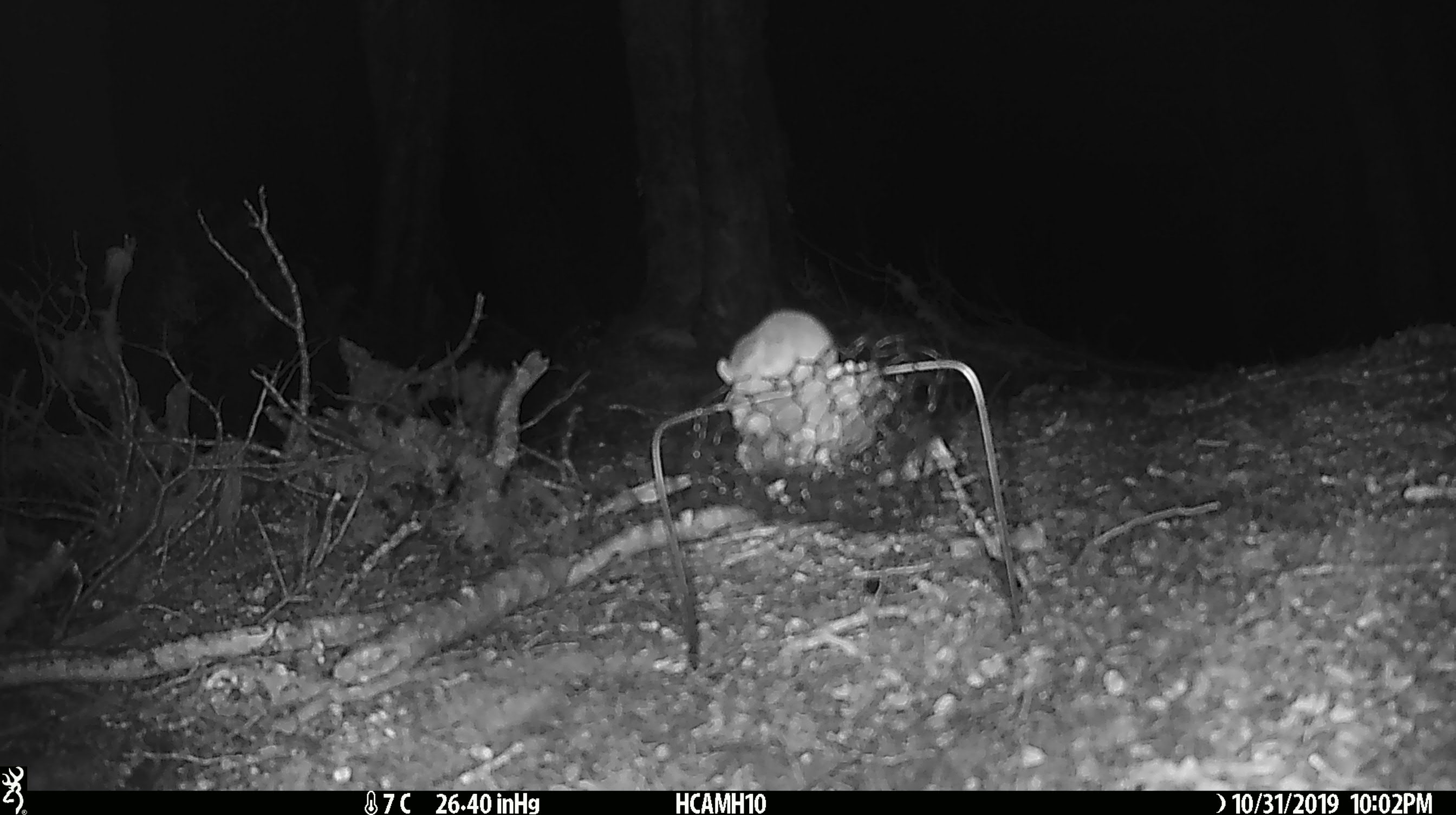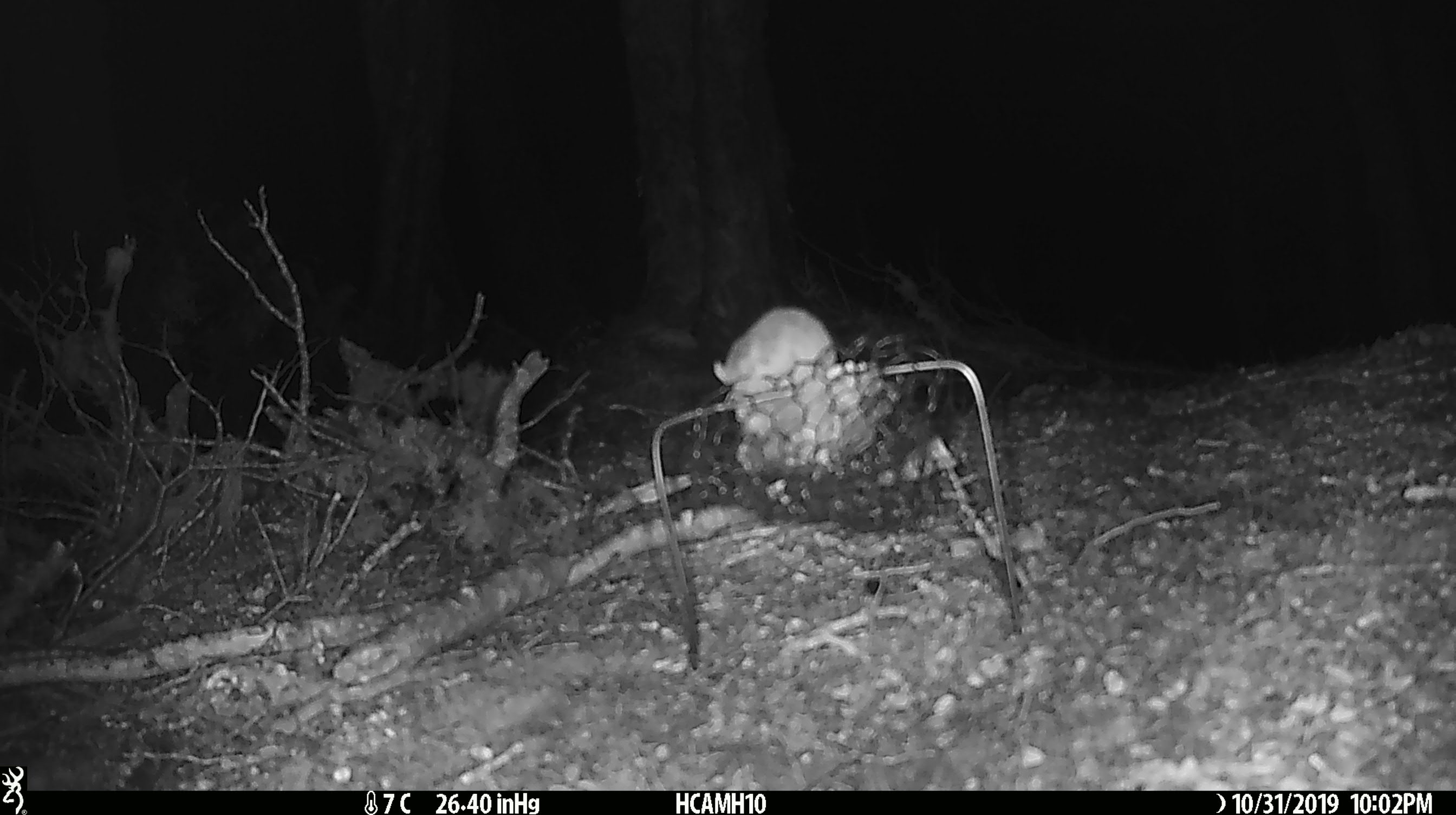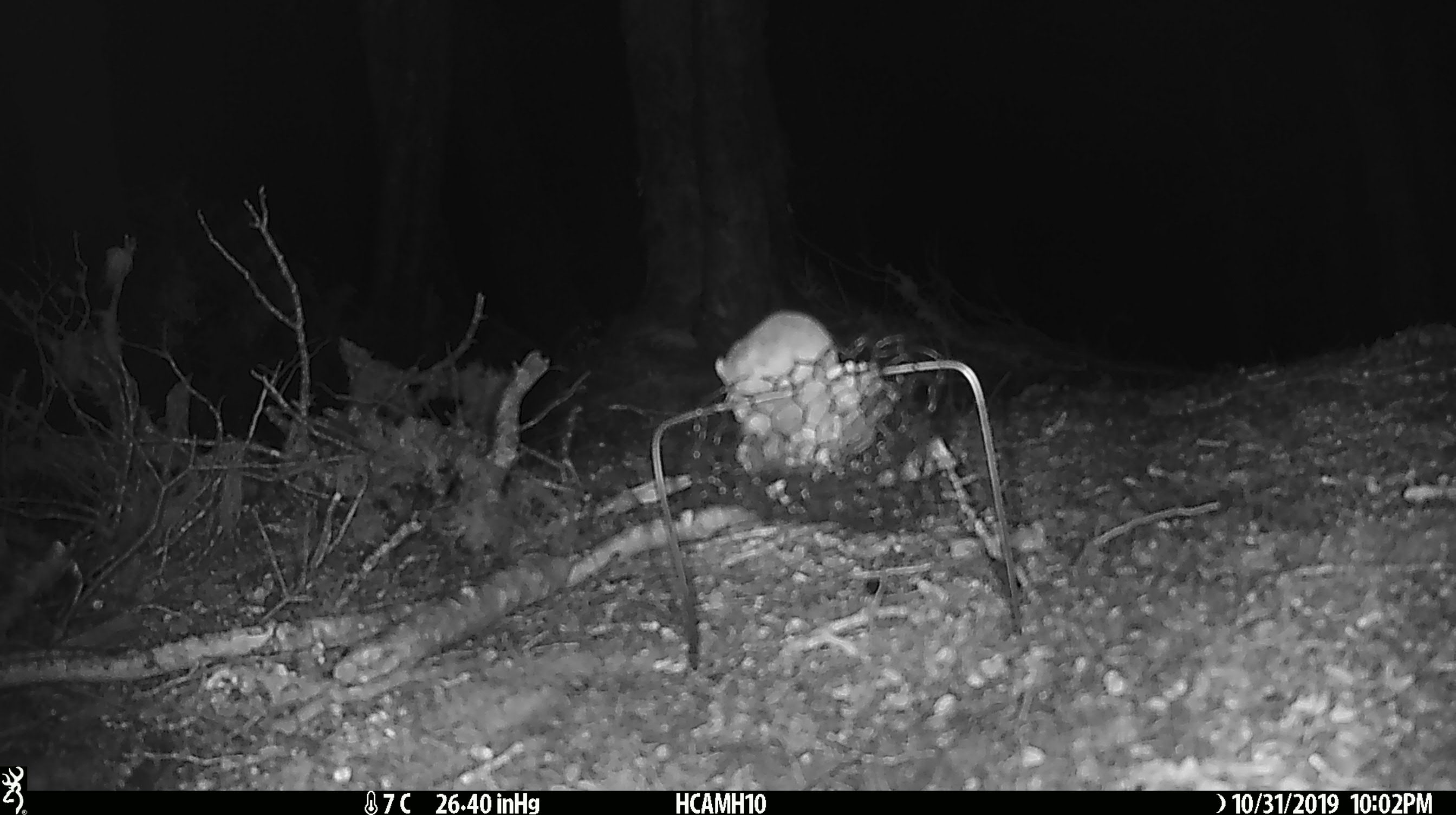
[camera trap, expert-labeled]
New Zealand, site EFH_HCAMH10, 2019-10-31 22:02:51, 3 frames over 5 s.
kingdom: Animalia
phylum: Chordata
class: Mammalia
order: Rodentia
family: Muridae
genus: Mus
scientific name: Mus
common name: mouse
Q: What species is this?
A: Mouse (Mus).